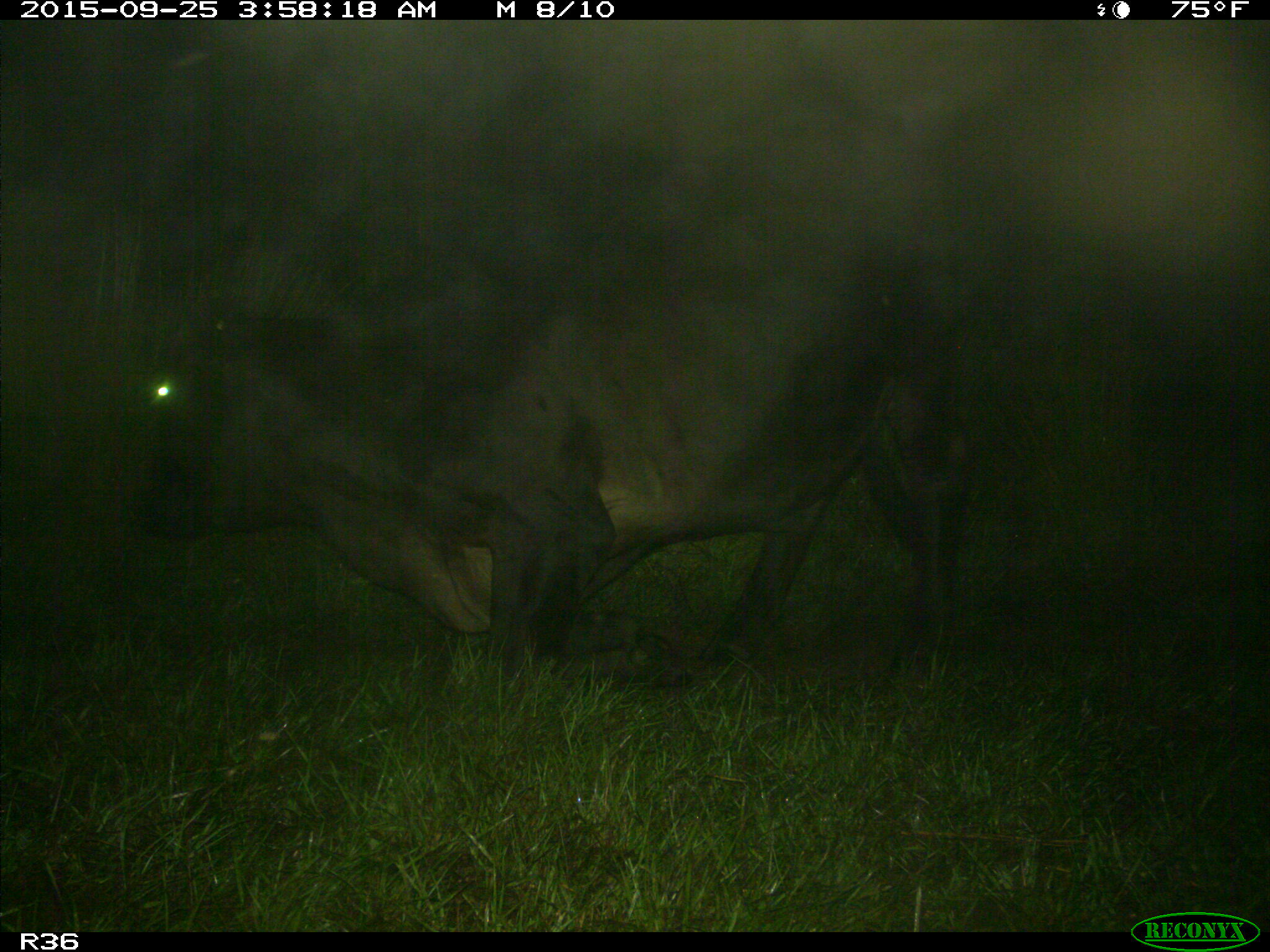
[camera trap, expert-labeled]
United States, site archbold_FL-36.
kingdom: Animalia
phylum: Chordata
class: Mammalia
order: Artiodactyla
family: Bovidae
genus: Bos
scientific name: Bos taurus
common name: domestic cow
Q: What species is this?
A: Bos taurus (domestic cow).